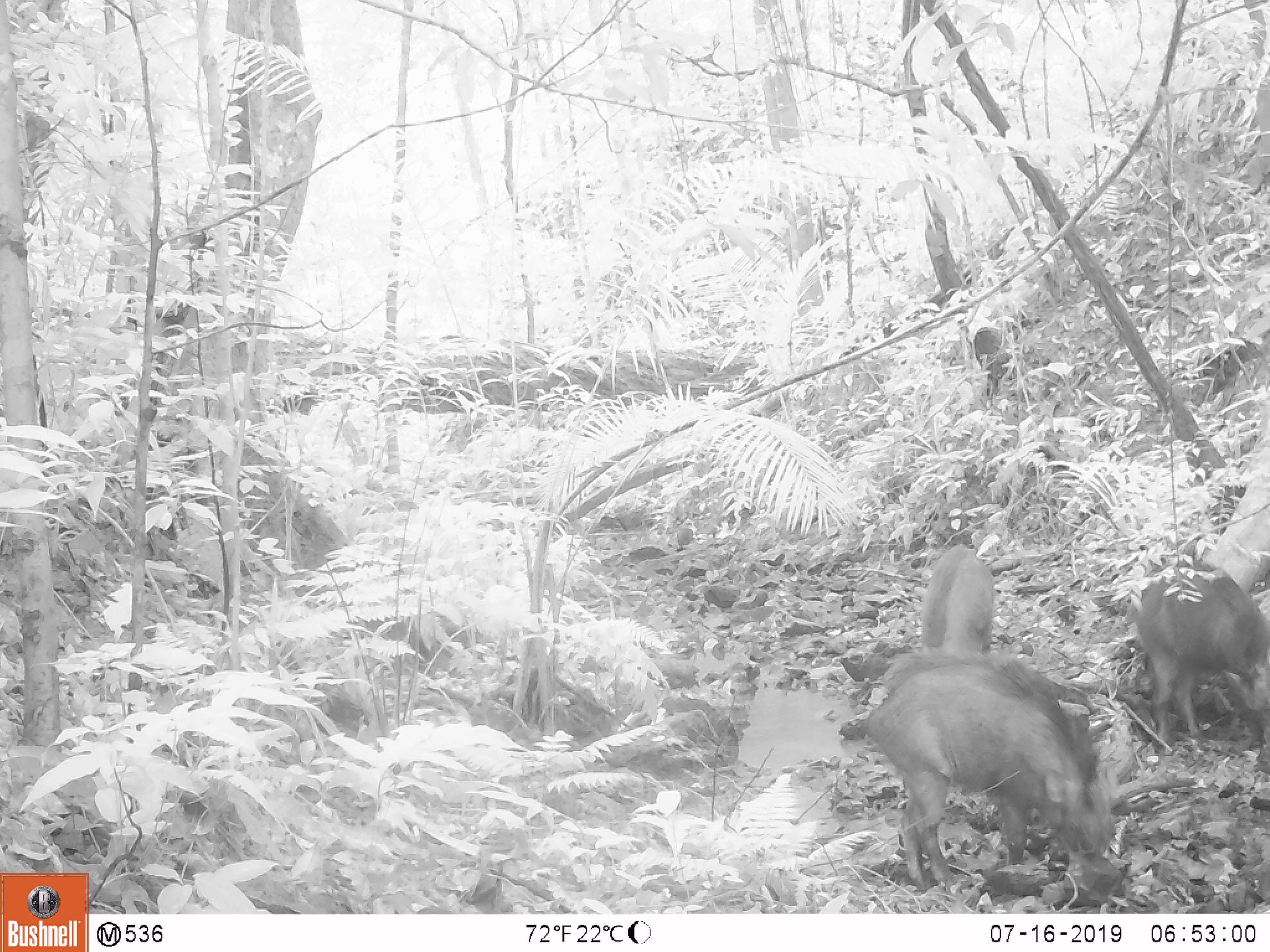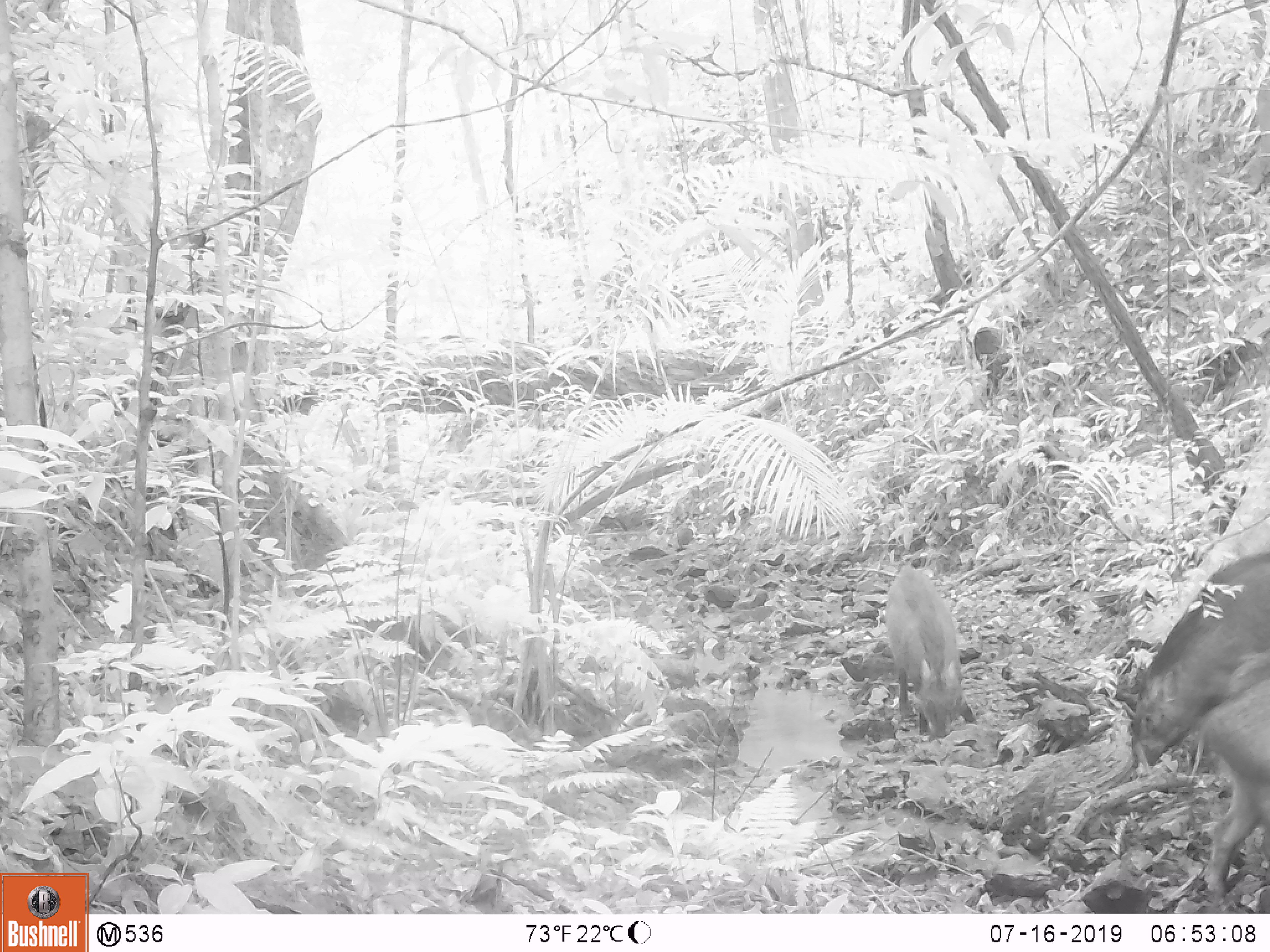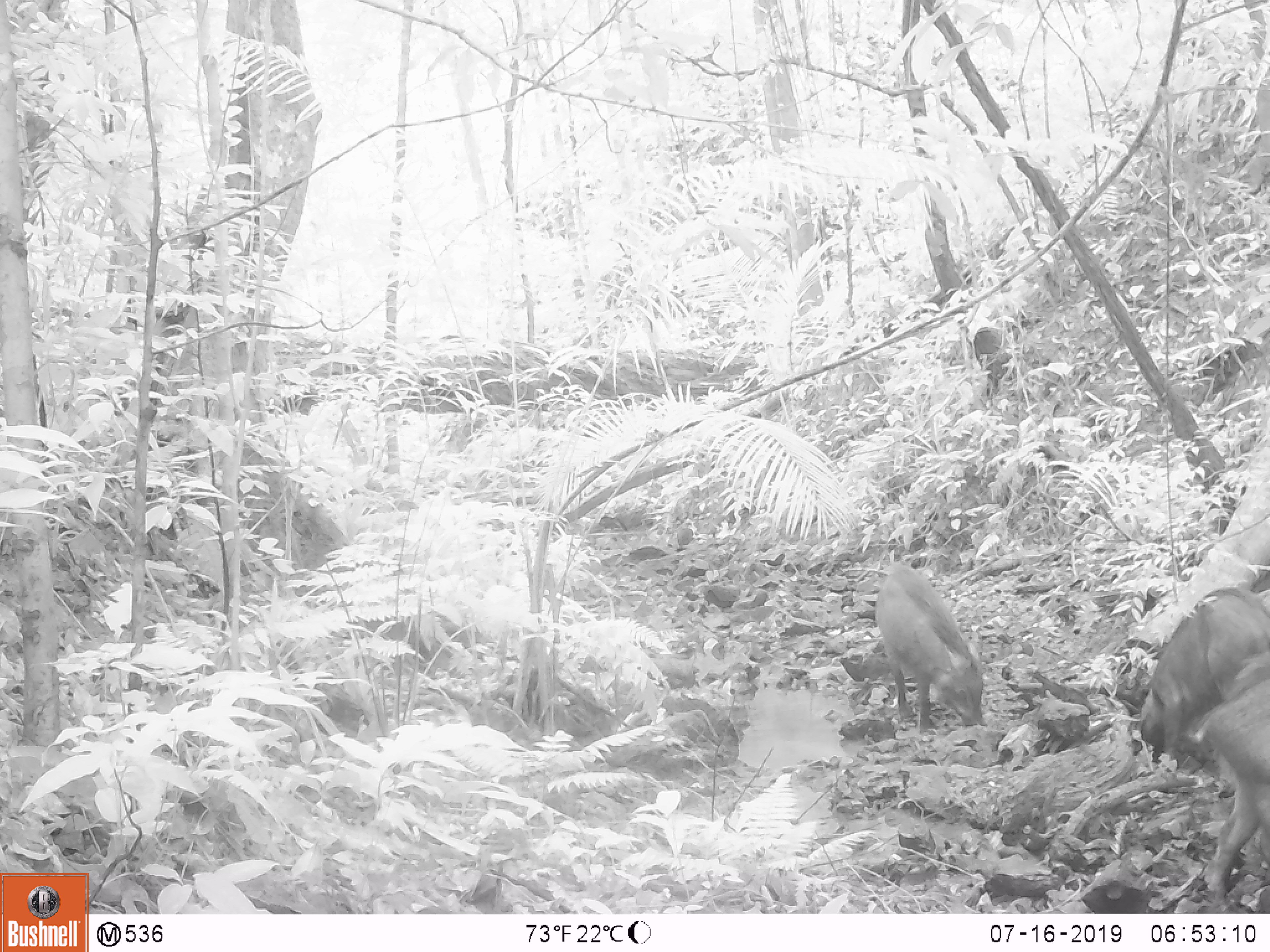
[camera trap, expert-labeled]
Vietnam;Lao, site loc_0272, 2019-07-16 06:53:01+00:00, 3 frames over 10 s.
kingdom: Animalia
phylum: Chordata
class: Mammalia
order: Artiodactyla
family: Suidae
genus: Sus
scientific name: Sus scrofa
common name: eurasian wild pig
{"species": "eurasian wild pig (Sus scrofa)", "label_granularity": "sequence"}